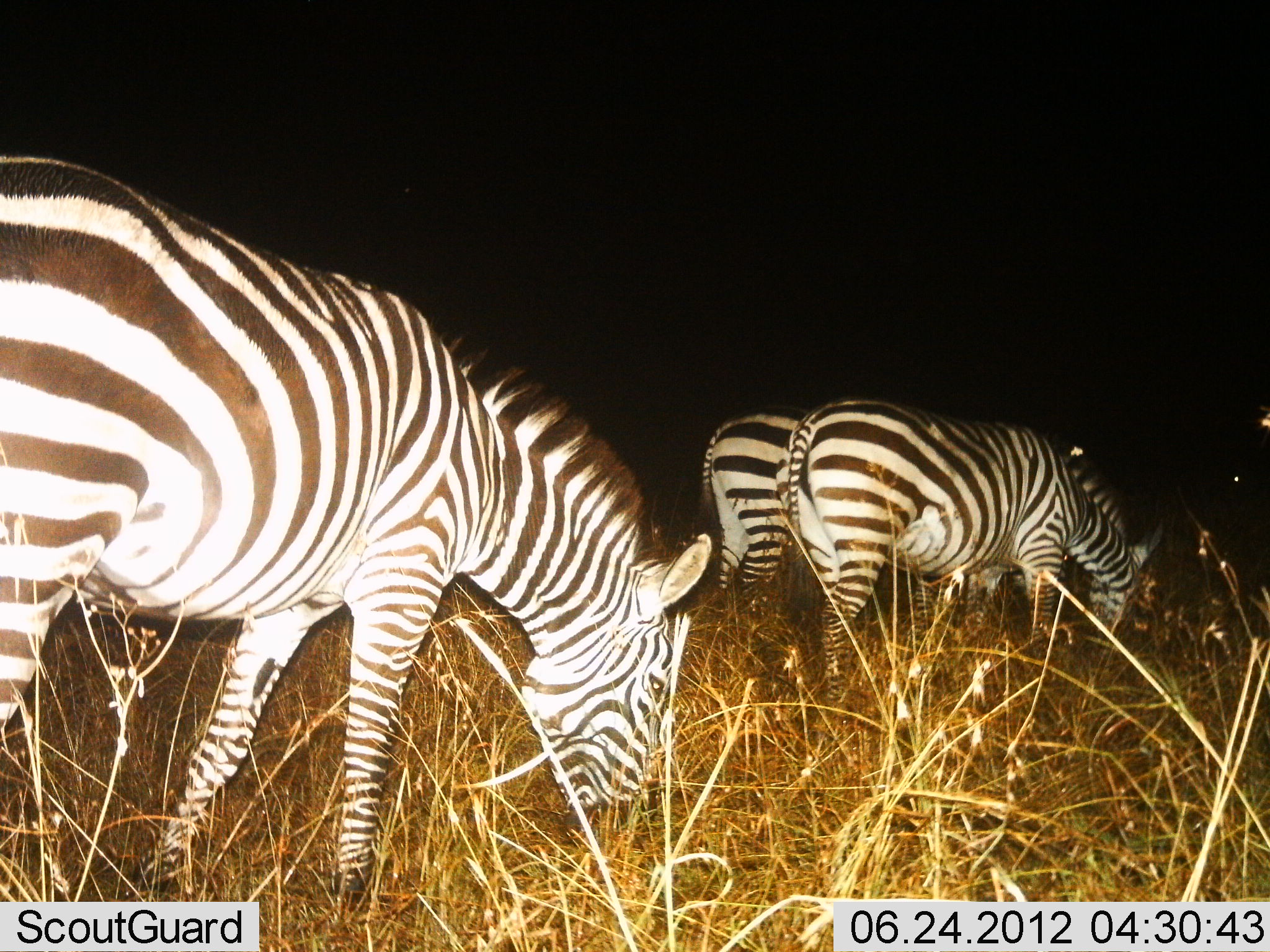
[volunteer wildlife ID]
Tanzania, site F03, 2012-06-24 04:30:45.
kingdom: Animalia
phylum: Chordata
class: Mammalia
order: Perissodactyla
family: Equidae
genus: Equus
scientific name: Equus quagga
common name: plains zebra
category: zebra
Zebra (plains zebra) (Equus quagga), count 3. Behavior (volunteer vote fractions): standing 30%, resting 0%, moving 0%, interacting 0%. Young present (vote fraction): 0%. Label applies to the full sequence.